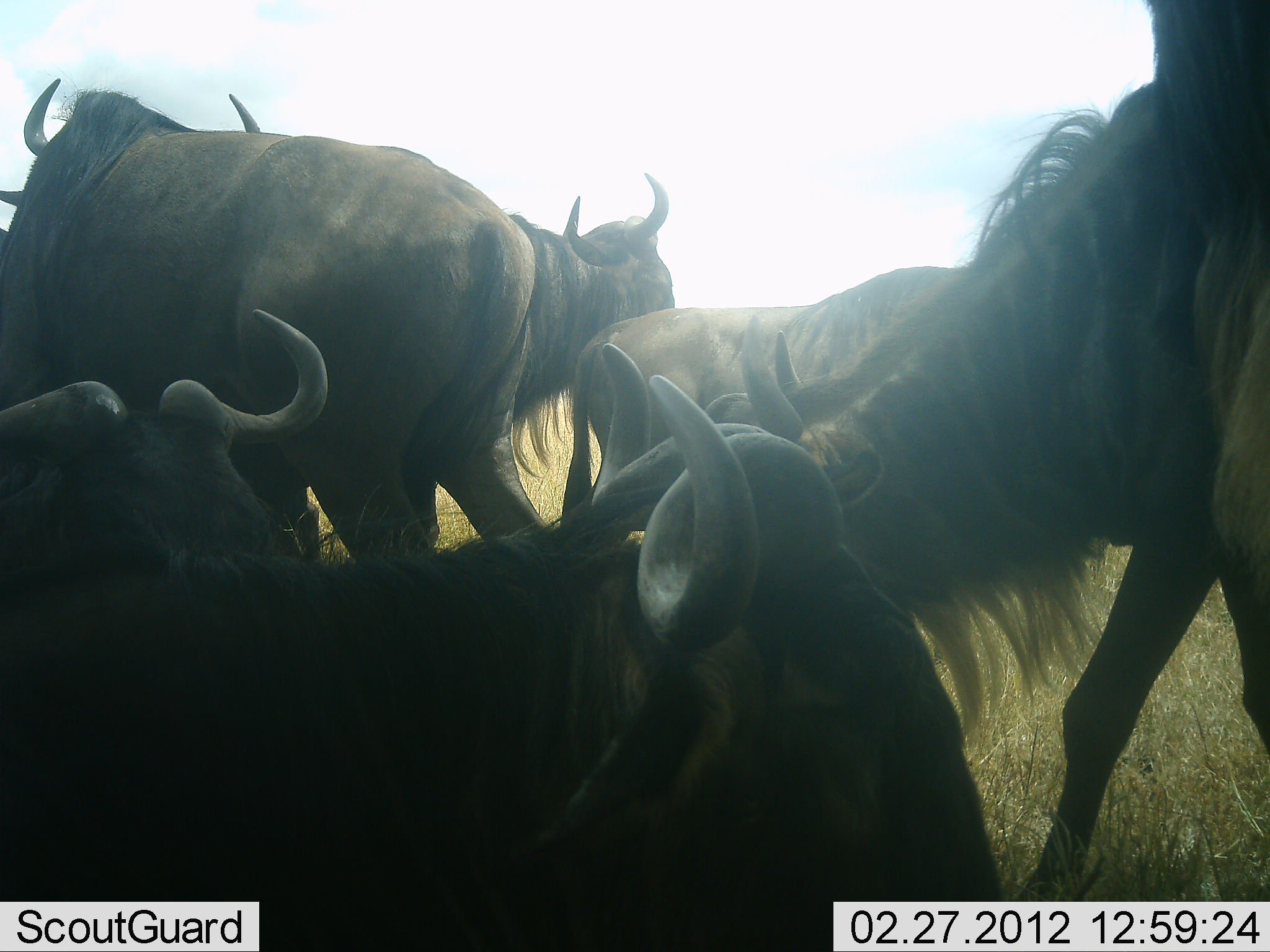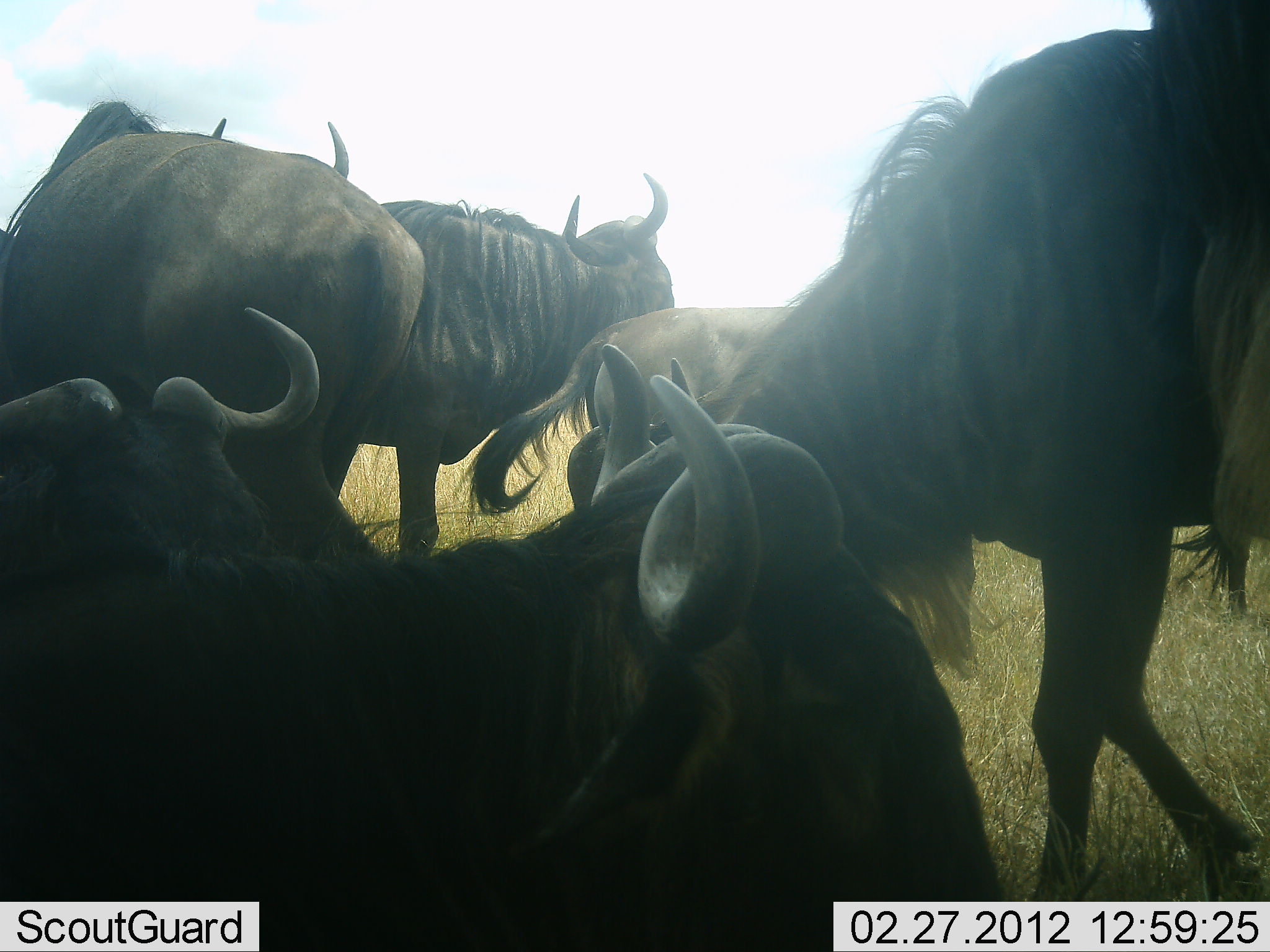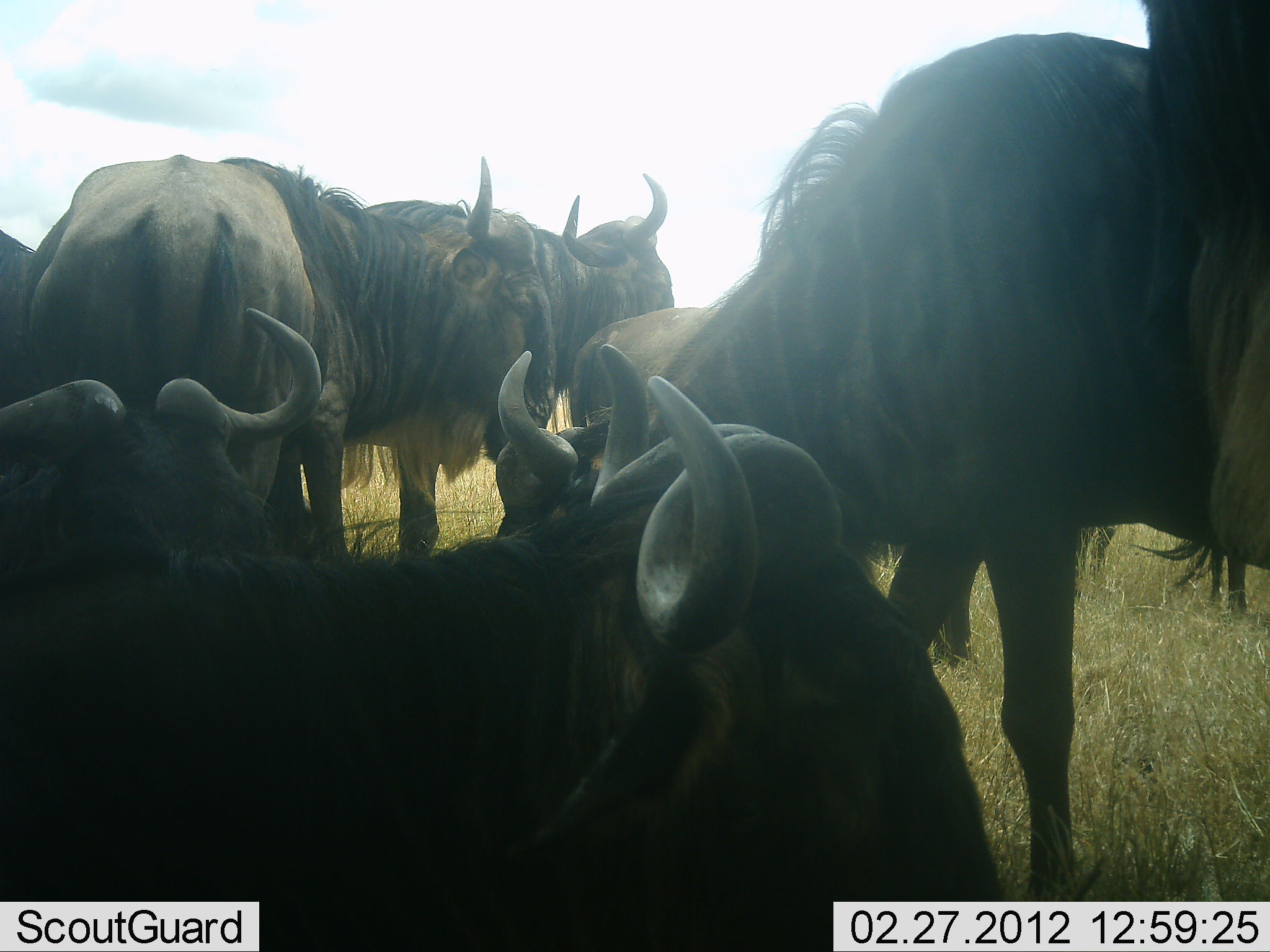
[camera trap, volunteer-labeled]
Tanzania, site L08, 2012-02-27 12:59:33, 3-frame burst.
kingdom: Animalia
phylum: Chordata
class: Mammalia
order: Artiodactyla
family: Bovidae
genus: Connochaetes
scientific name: Connochaetes taurinus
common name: blue wildebeest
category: wildebeest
Wildebeest (blue wildebeest) (Connochaetes taurinus), count 6. Behavior (volunteer vote fractions): standing 79%, resting 67%, moving 25%, interacting 4%. Young present (vote fraction): 38%. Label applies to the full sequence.